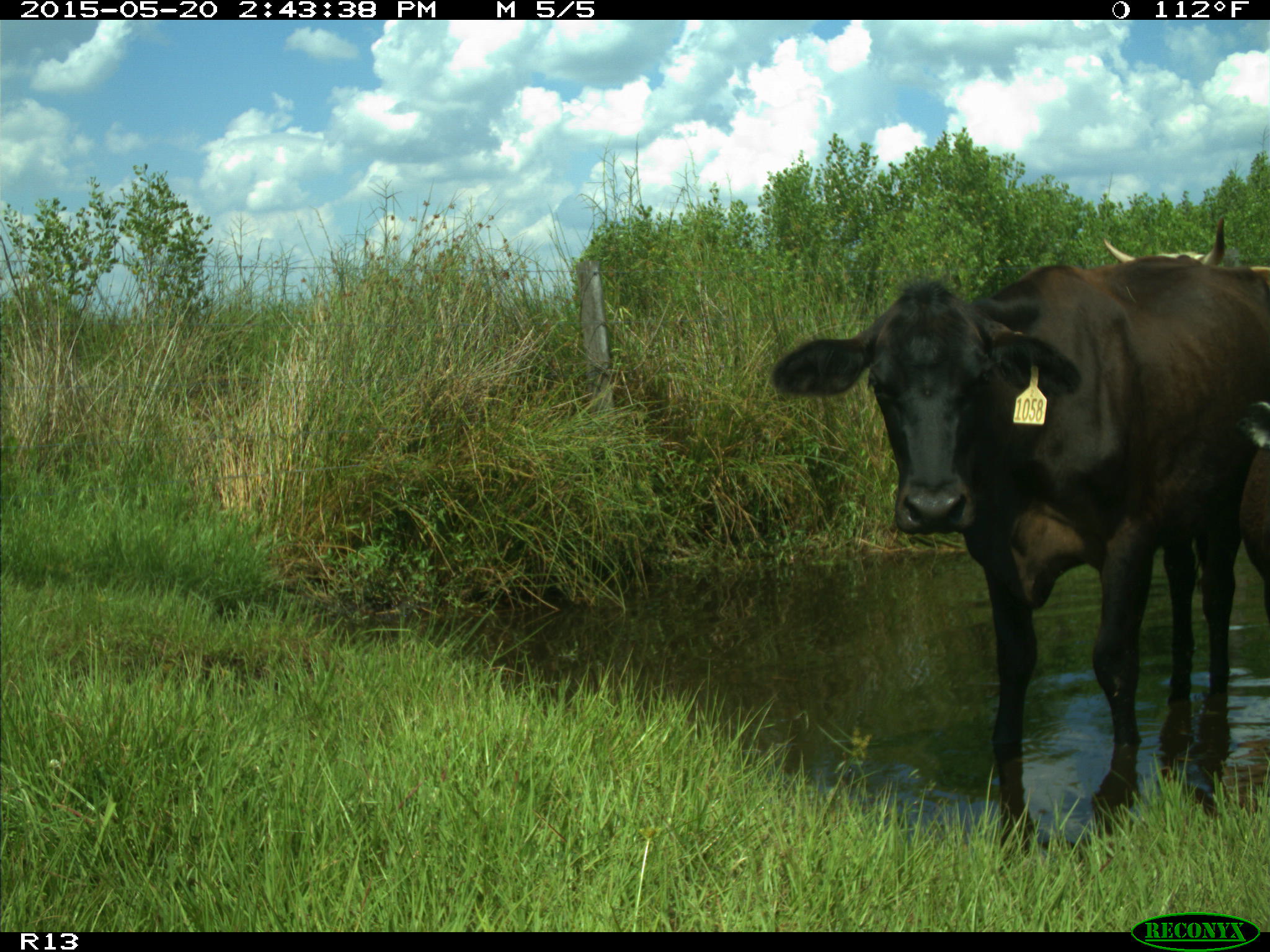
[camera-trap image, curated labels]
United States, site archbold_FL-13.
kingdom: Animalia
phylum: Chordata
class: Mammalia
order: Artiodactyla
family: Bovidae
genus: Bos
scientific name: Bos taurus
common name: domestic cow